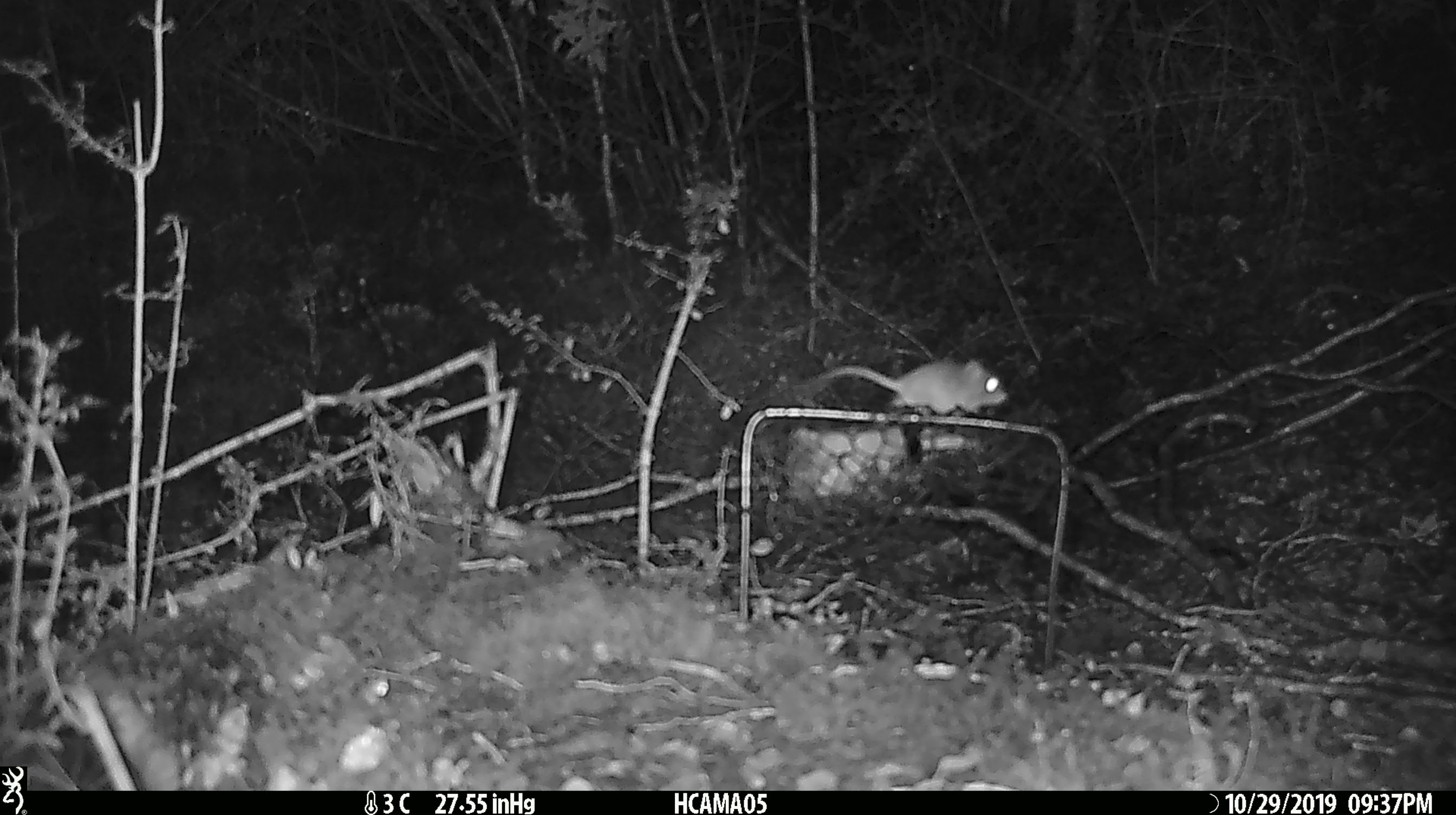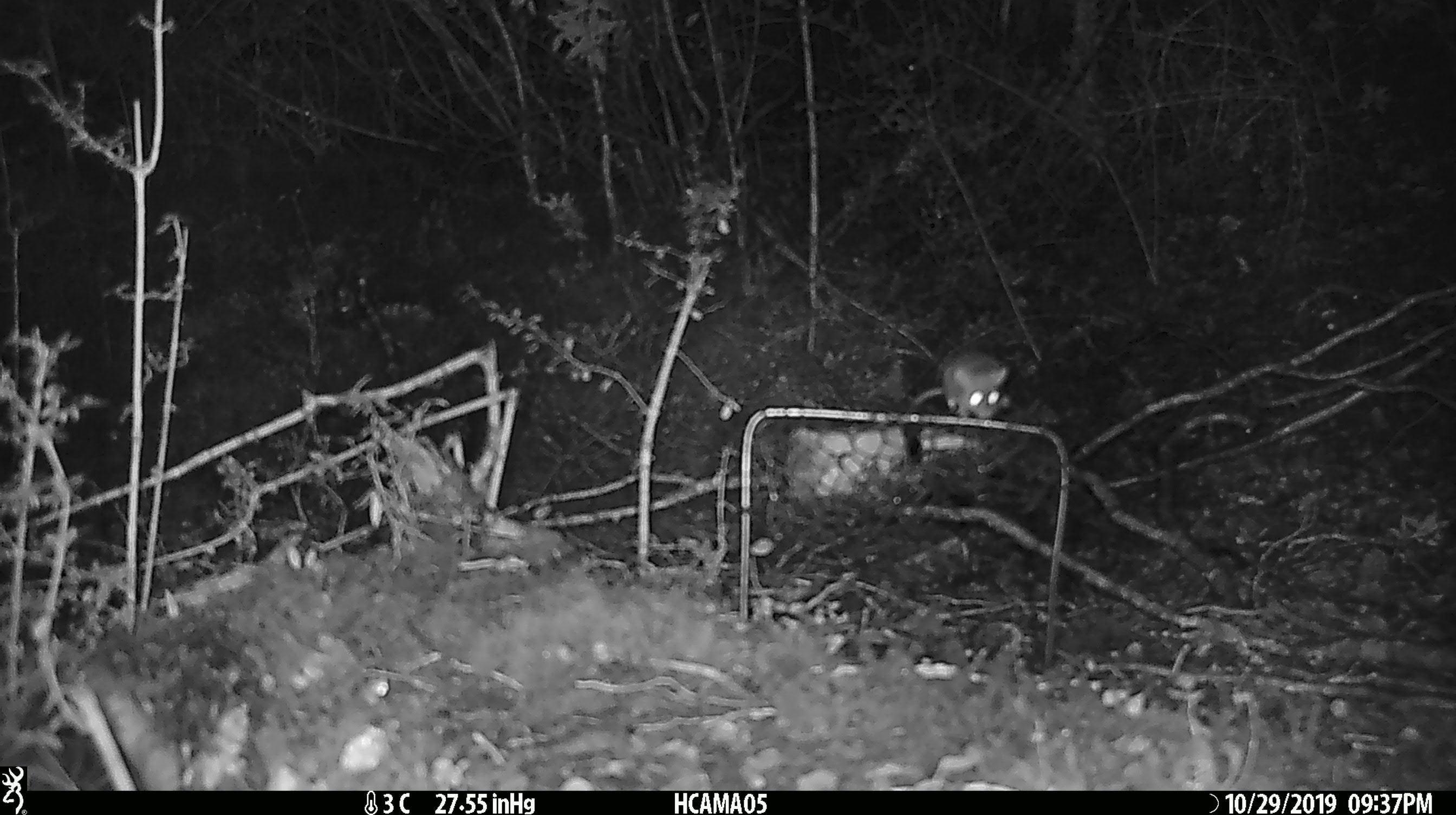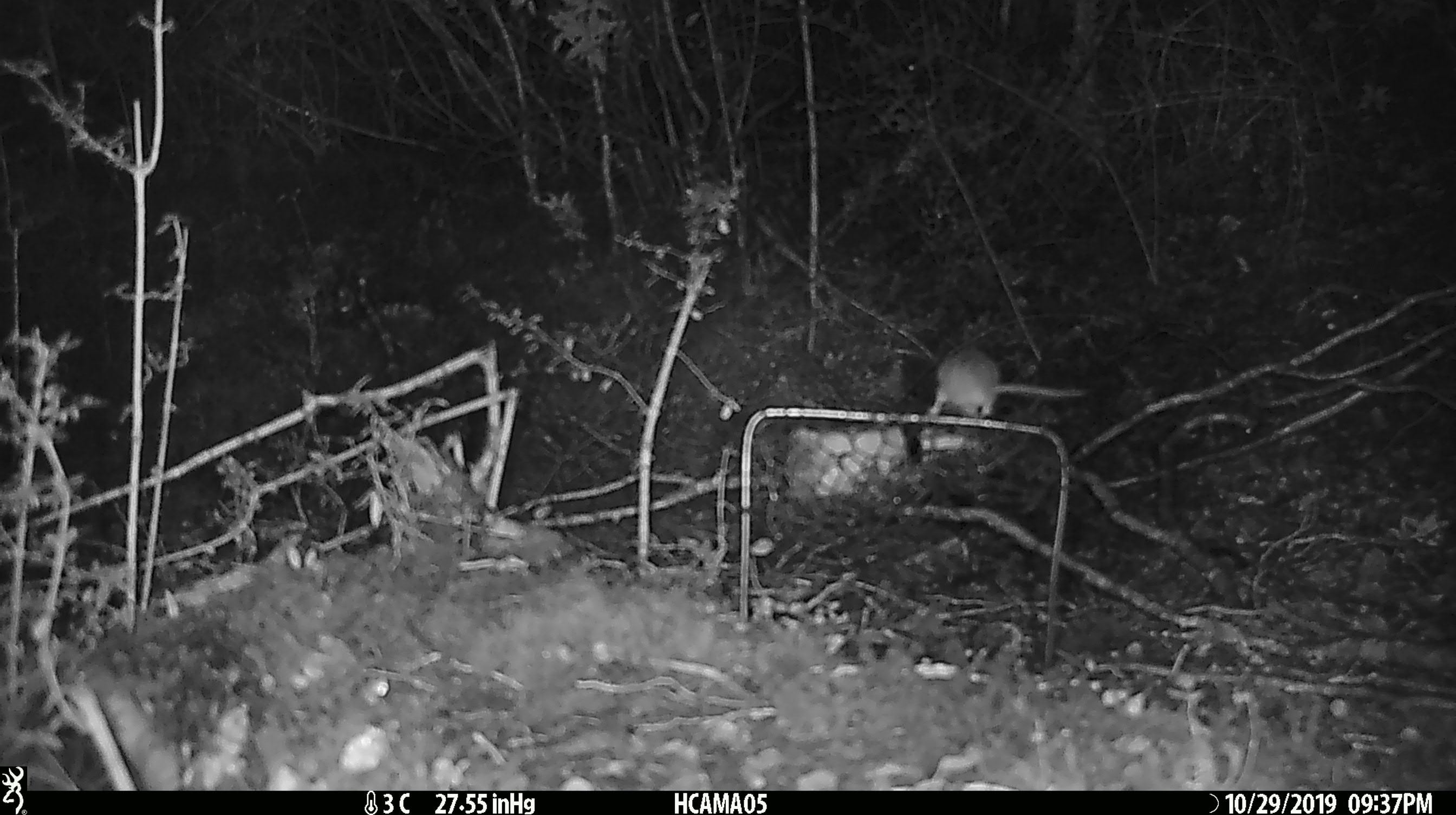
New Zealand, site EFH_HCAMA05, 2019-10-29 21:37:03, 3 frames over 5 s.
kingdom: Animalia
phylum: Chordata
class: Mammalia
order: Rodentia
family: Muridae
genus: Mus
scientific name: Mus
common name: mouse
Mouse (Mus).